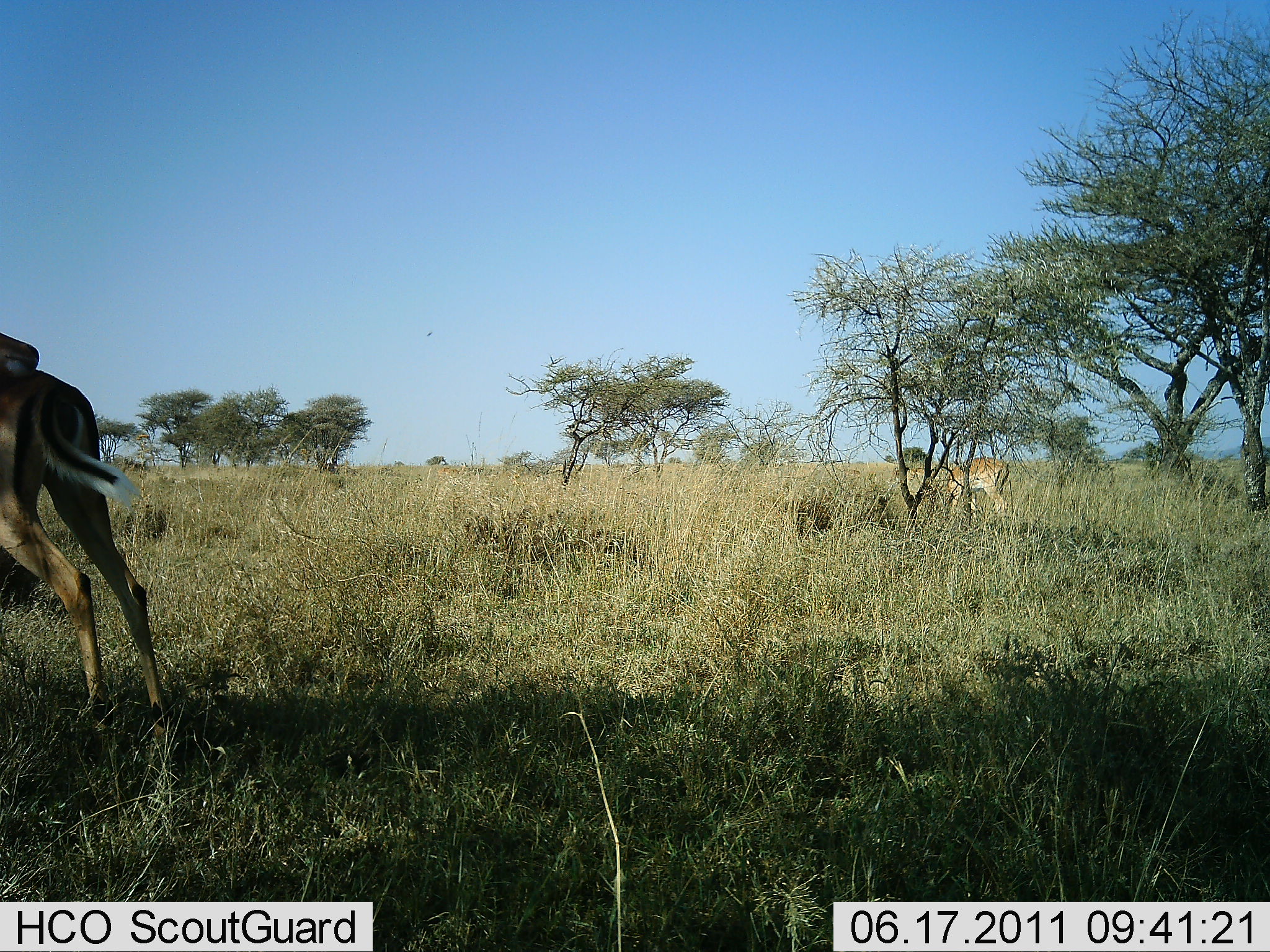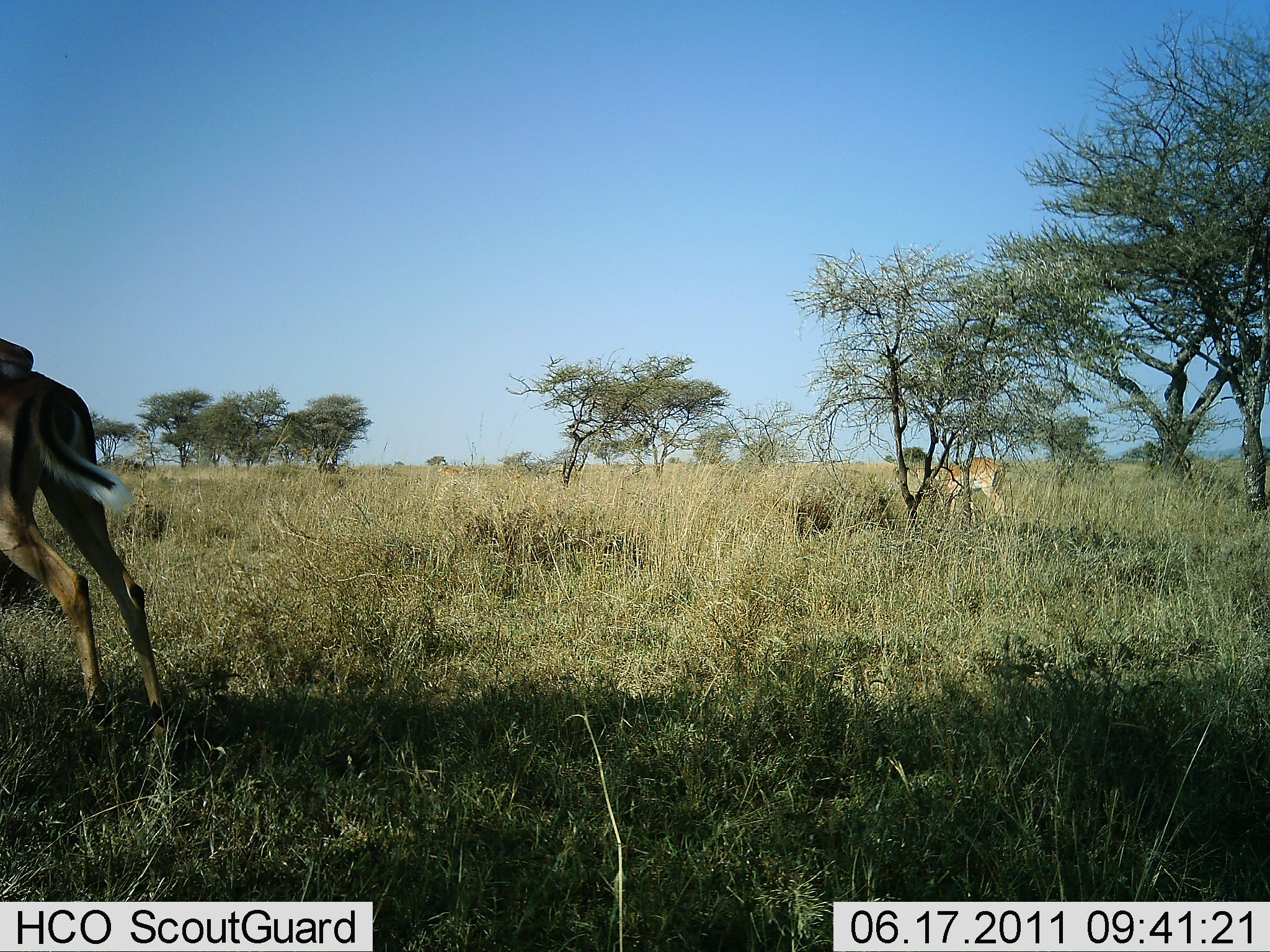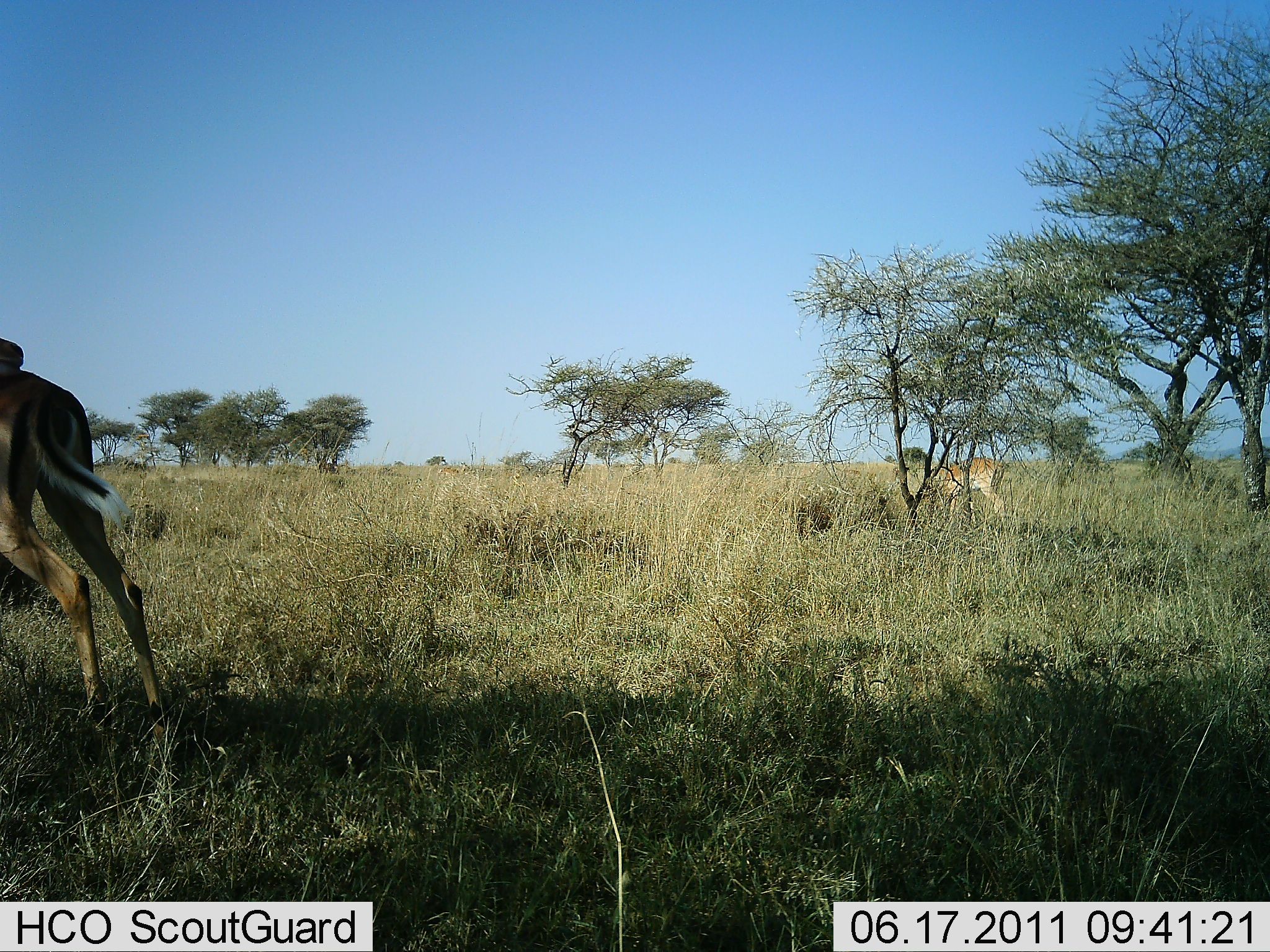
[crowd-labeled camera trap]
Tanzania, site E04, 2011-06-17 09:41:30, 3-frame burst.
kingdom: Animalia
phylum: Chordata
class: Mammalia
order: Artiodactyla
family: Bovidae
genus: Aepyceros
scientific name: Aepyceros melampus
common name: impala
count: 2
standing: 82%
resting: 0%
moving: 0%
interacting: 0%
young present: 0%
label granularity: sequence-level